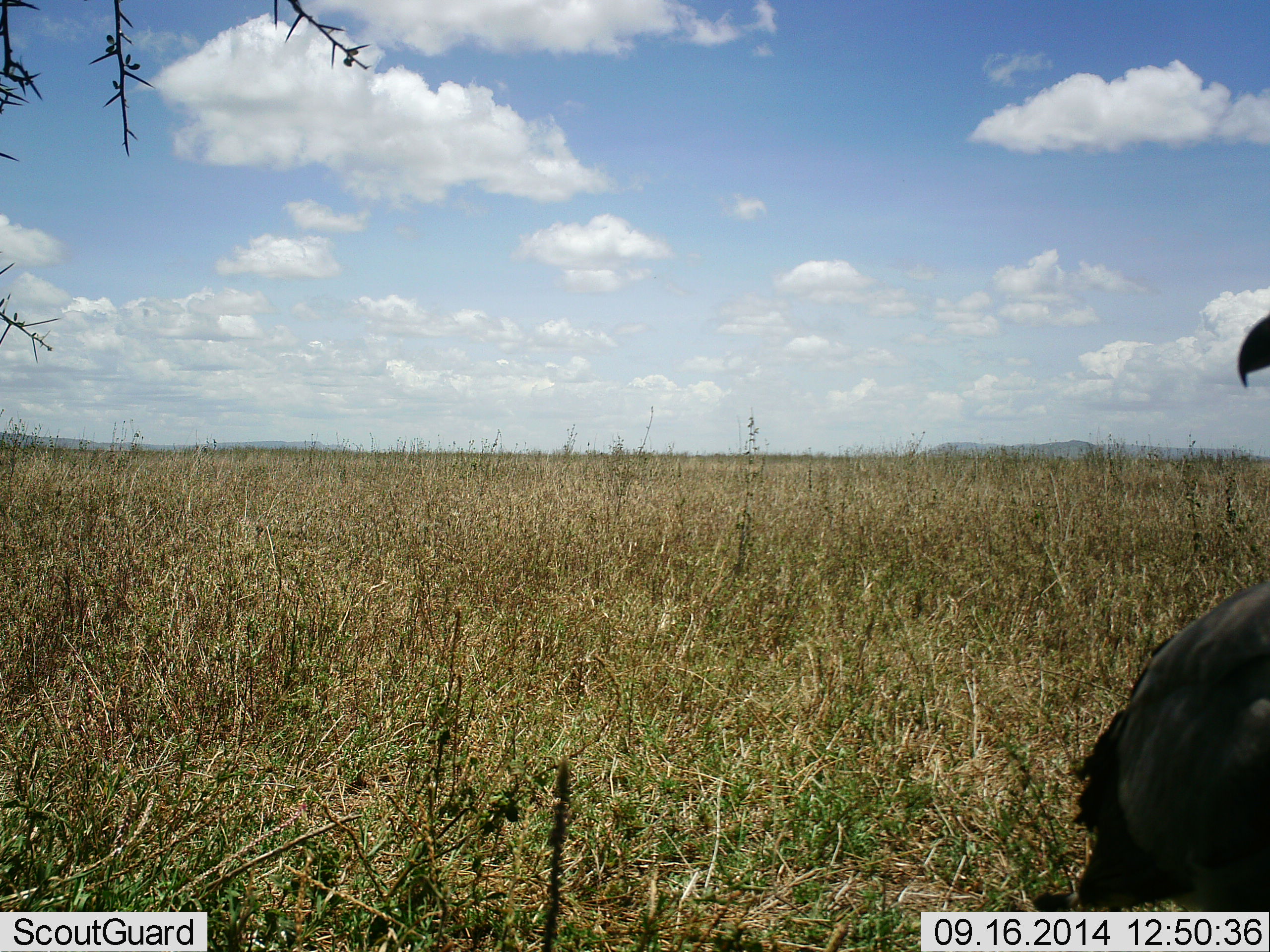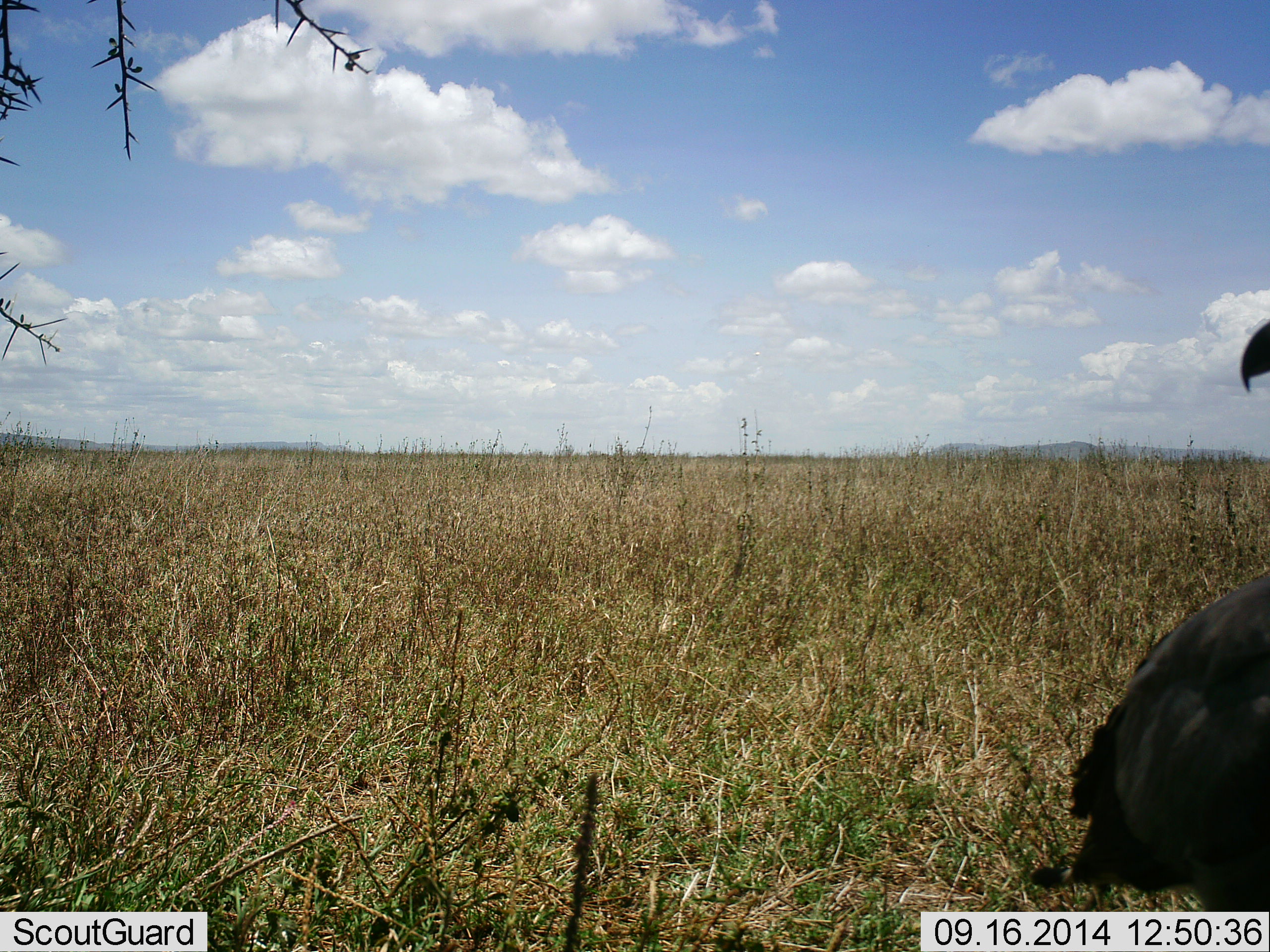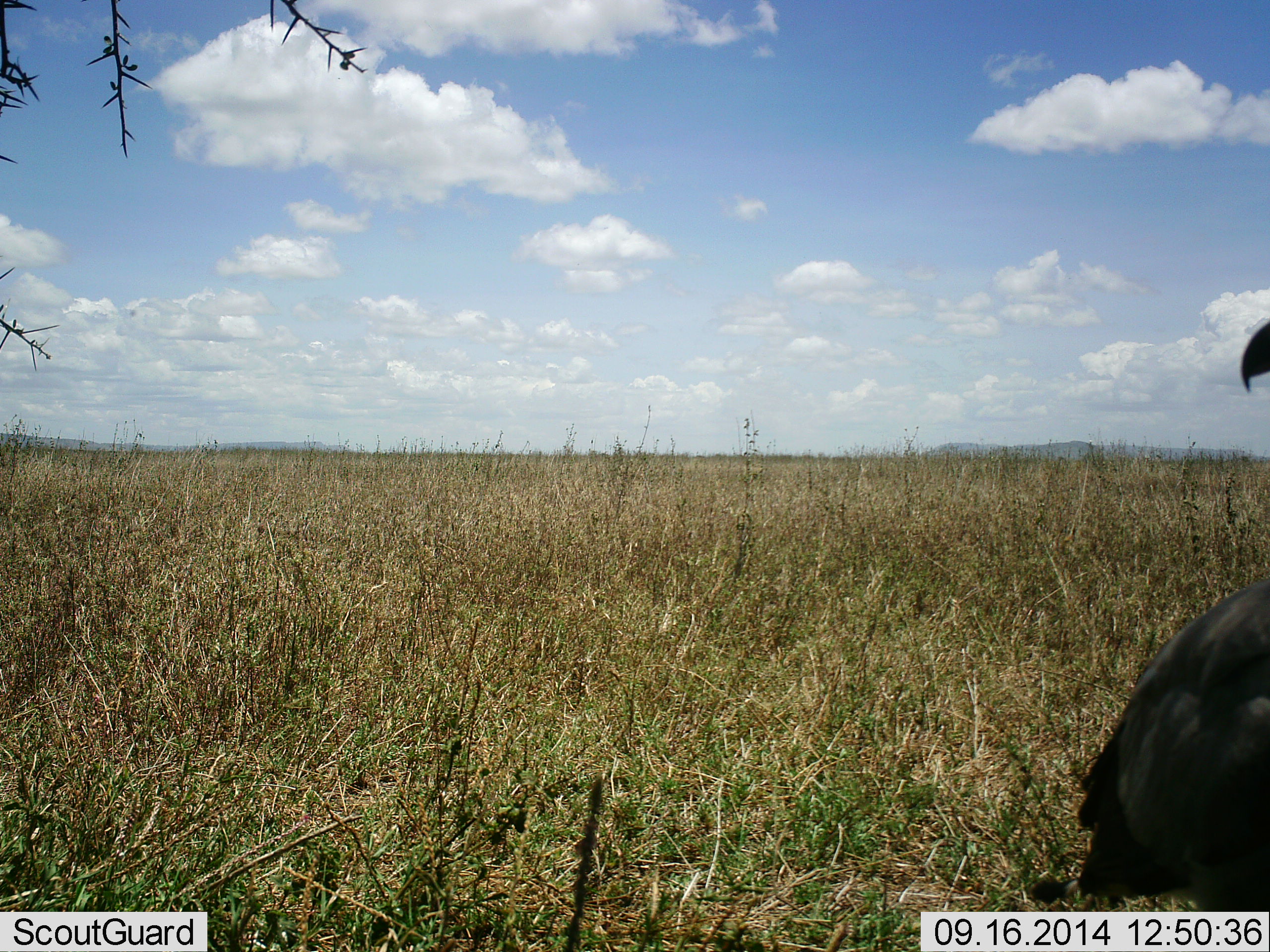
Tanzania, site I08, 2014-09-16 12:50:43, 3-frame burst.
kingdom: Animalia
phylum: Chordata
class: Aves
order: Accipitriformes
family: Sagittariidae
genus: Sagittarius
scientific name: Sagittarius serpentarius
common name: secretary bird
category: secretarybird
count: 1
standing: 100%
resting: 0%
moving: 0%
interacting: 0%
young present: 0%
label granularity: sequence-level